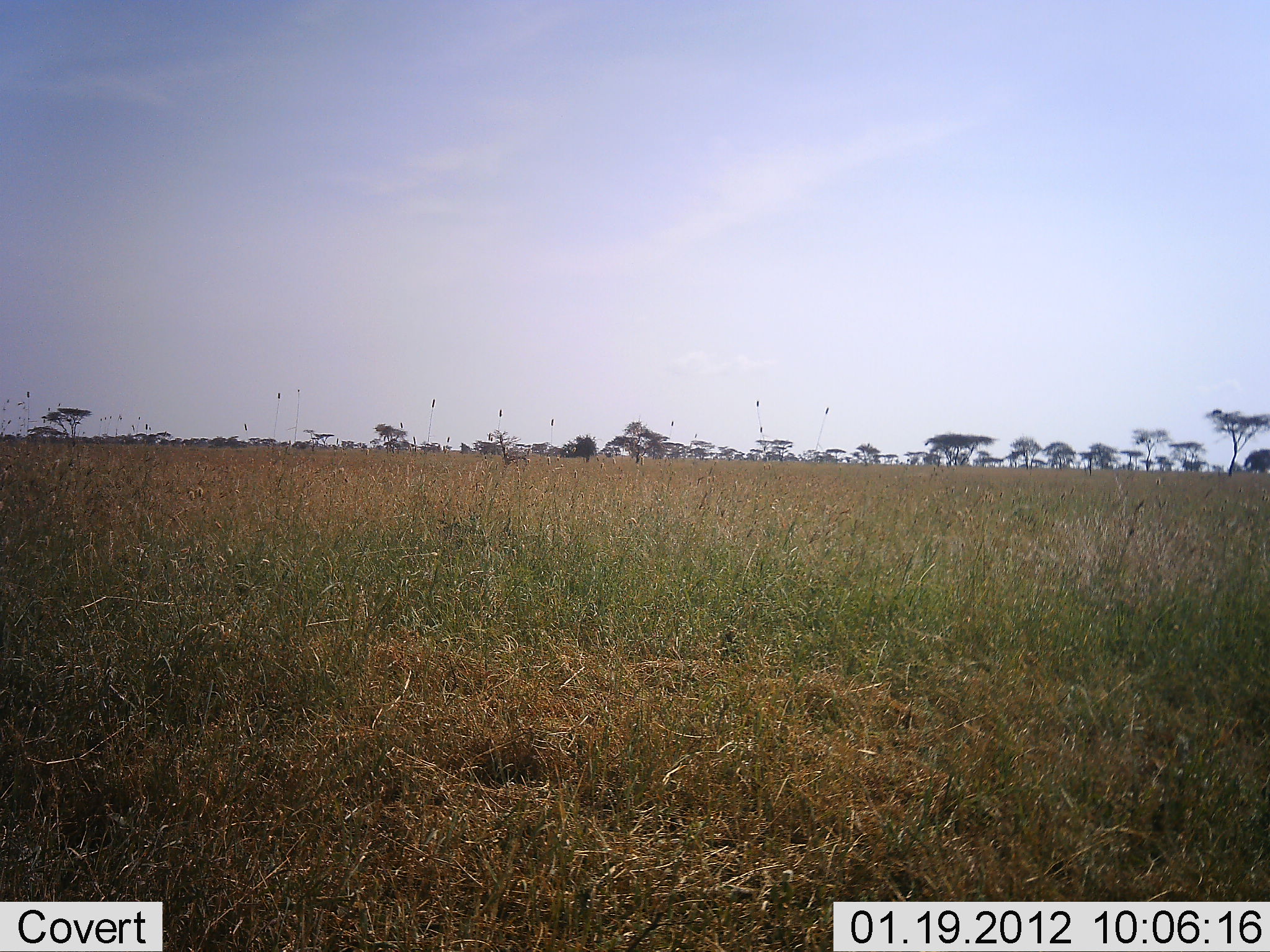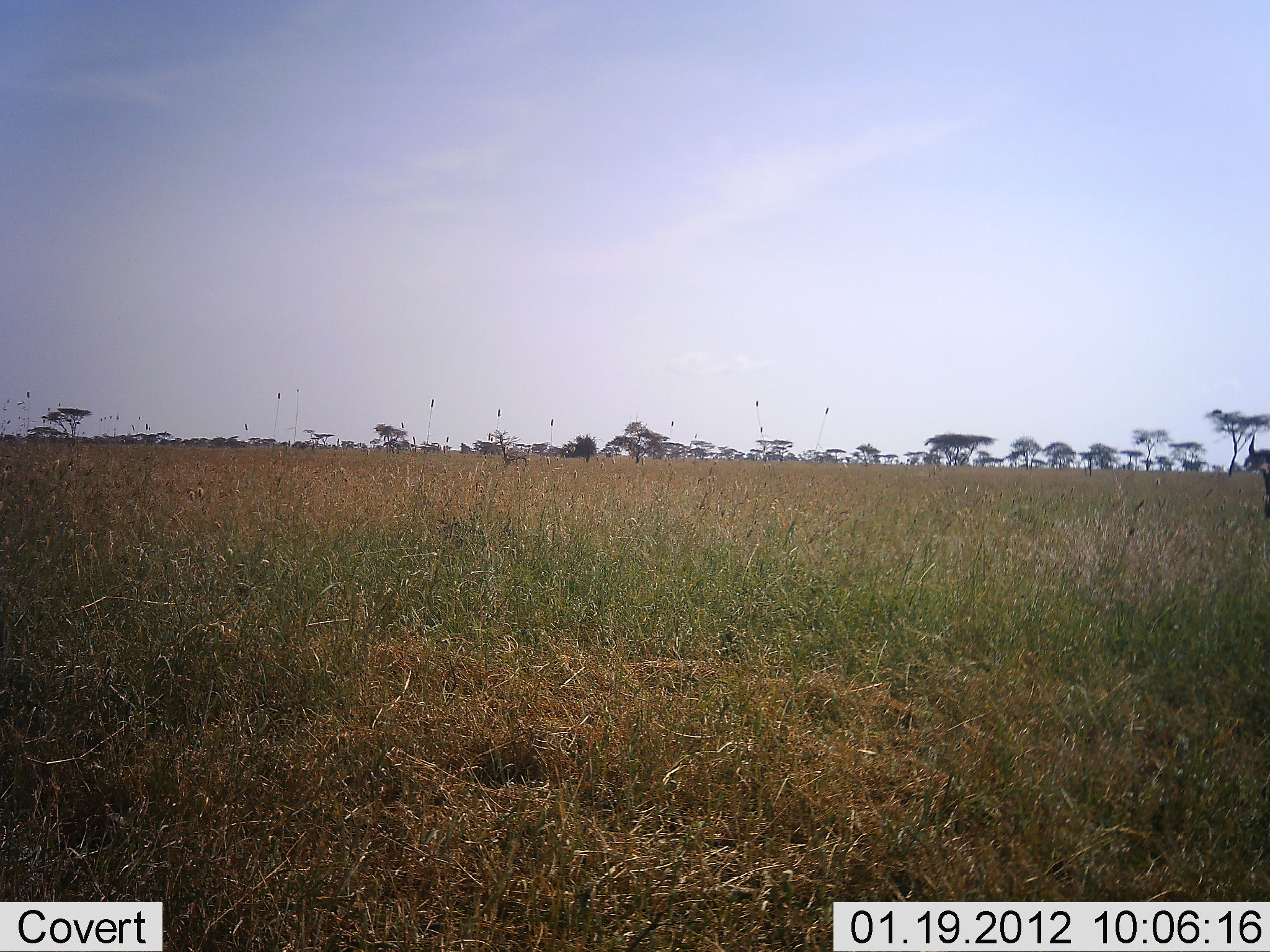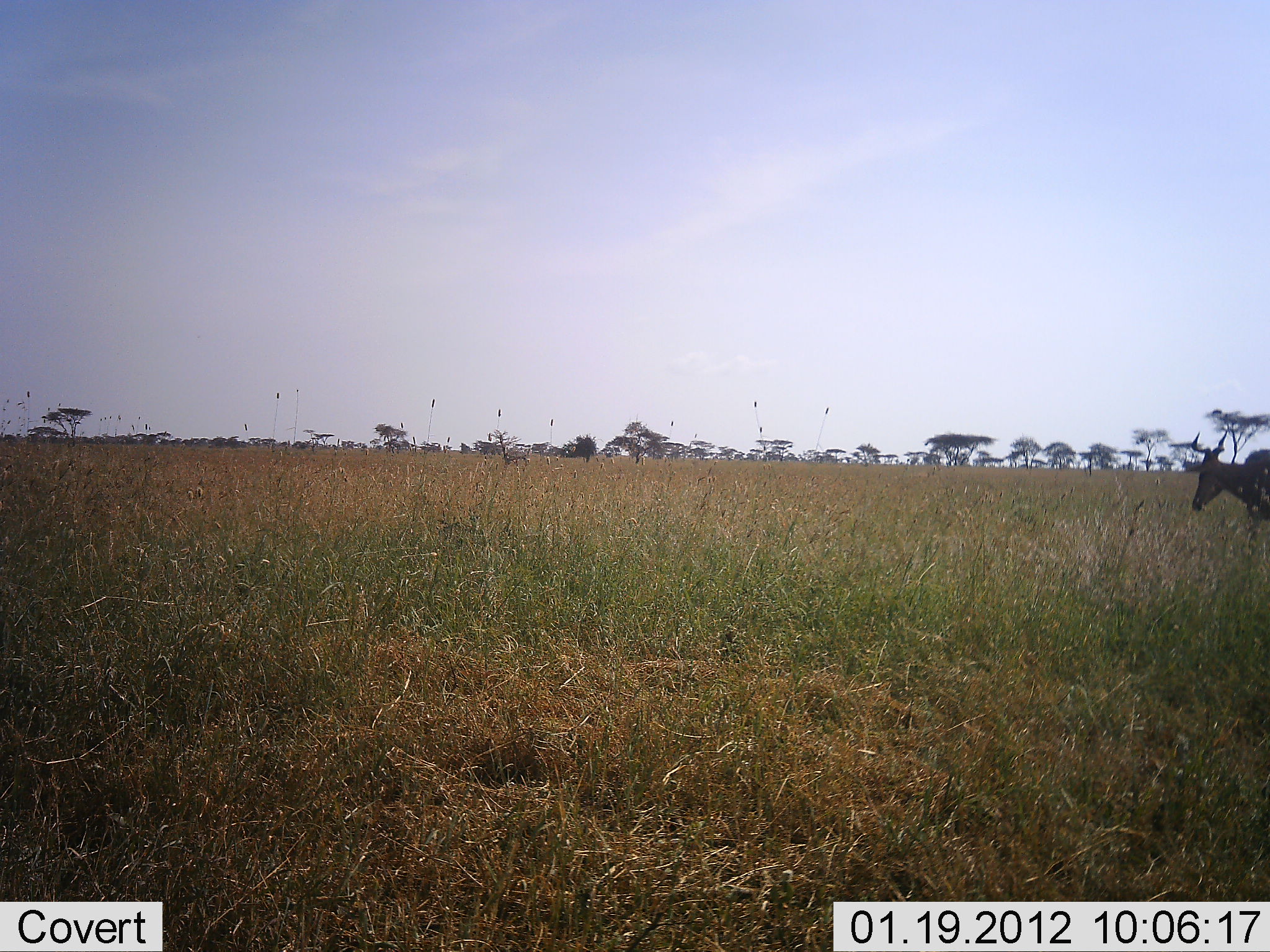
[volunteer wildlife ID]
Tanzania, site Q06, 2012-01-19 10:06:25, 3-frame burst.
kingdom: Animalia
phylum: Chordata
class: Mammalia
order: Artiodactyla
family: Bovidae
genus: Alcelaphus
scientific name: Alcelaphus buselaphus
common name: hartebeest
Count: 1.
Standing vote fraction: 18%.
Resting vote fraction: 0%.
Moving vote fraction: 100%.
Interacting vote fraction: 0%.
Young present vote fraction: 0%.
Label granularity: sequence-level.